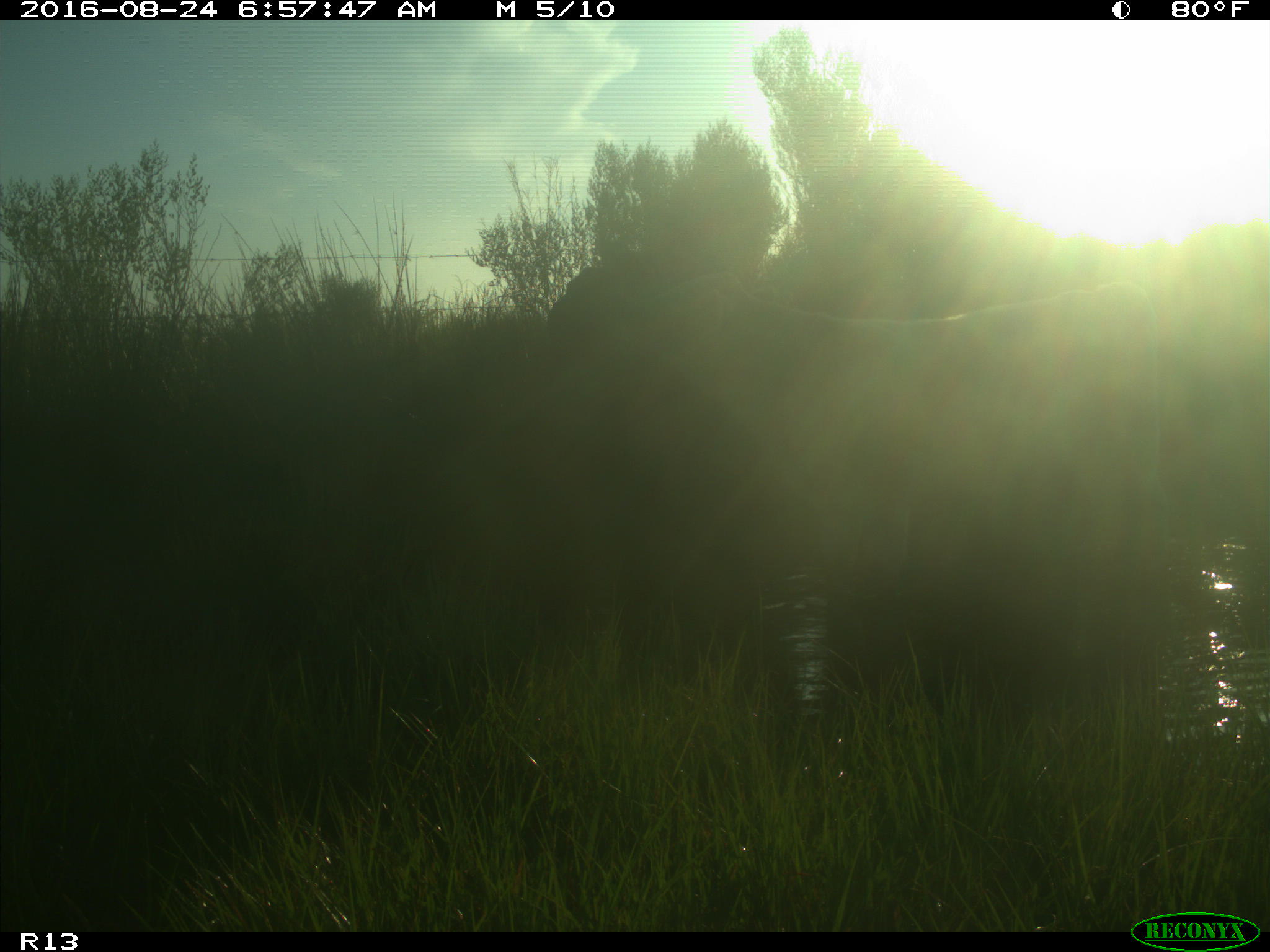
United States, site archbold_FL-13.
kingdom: Animalia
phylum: Chordata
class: Mammalia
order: Artiodactyla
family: Bovidae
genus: Bos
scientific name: Bos taurus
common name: domestic cow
Bos taurus (domestic cow).